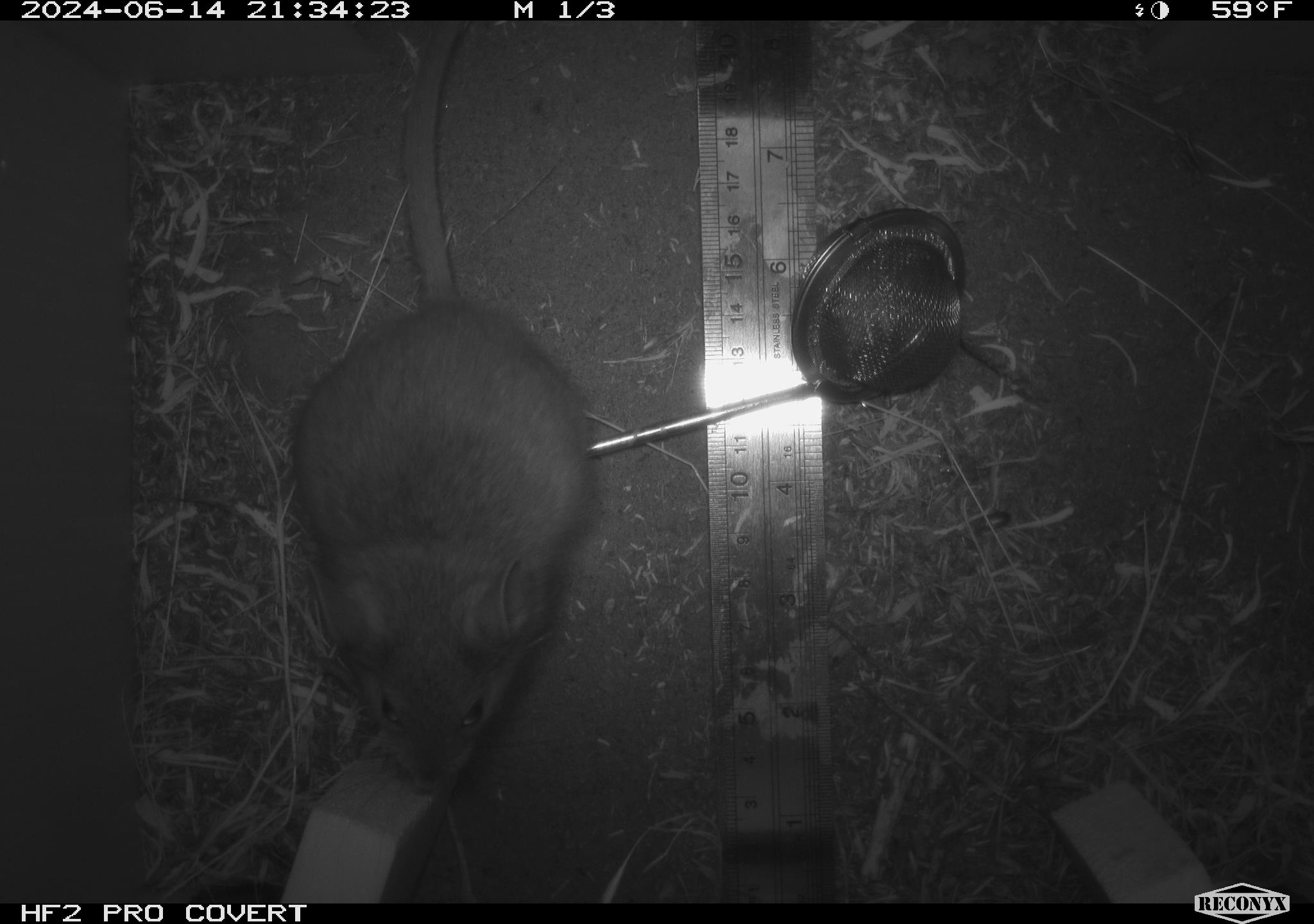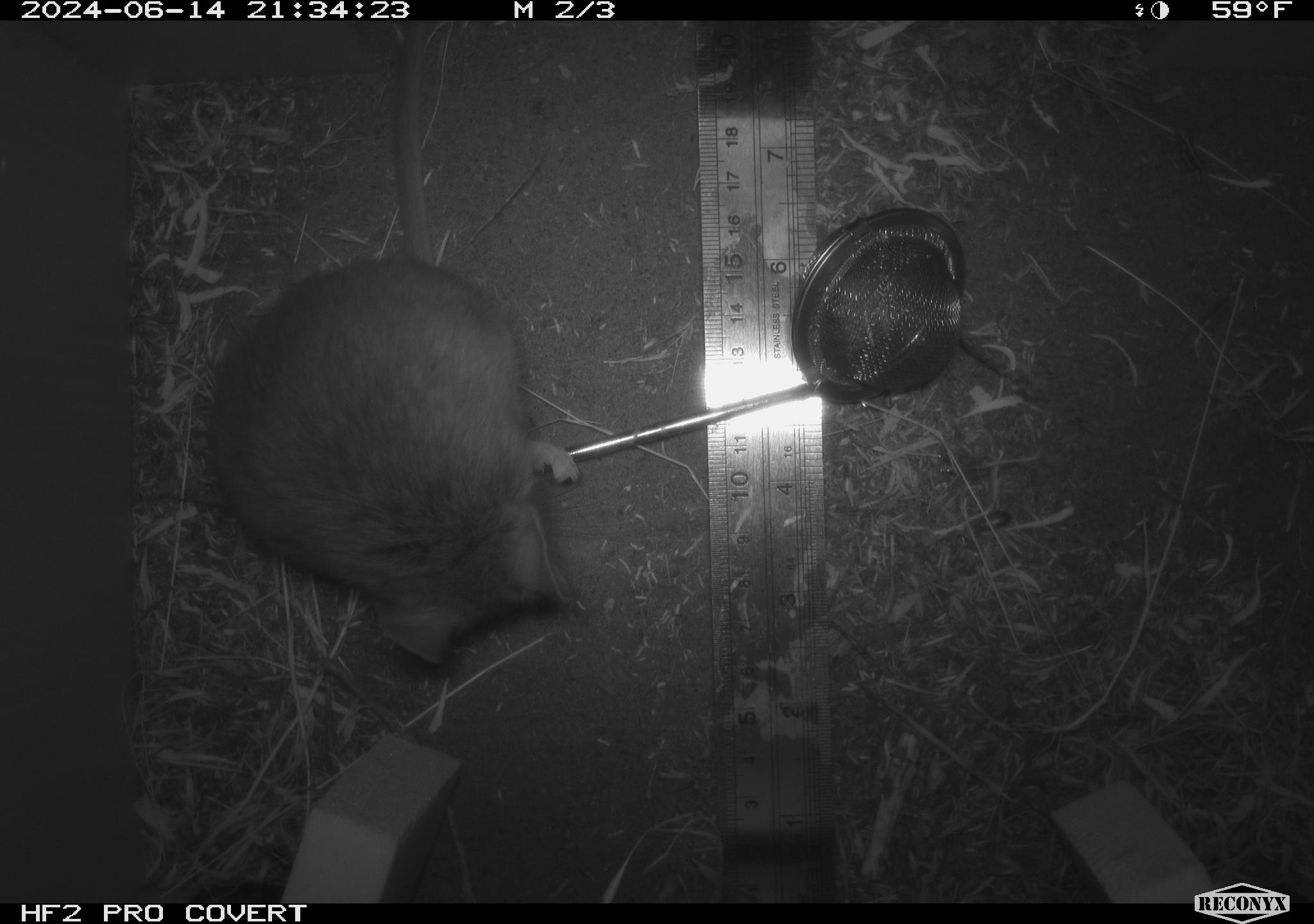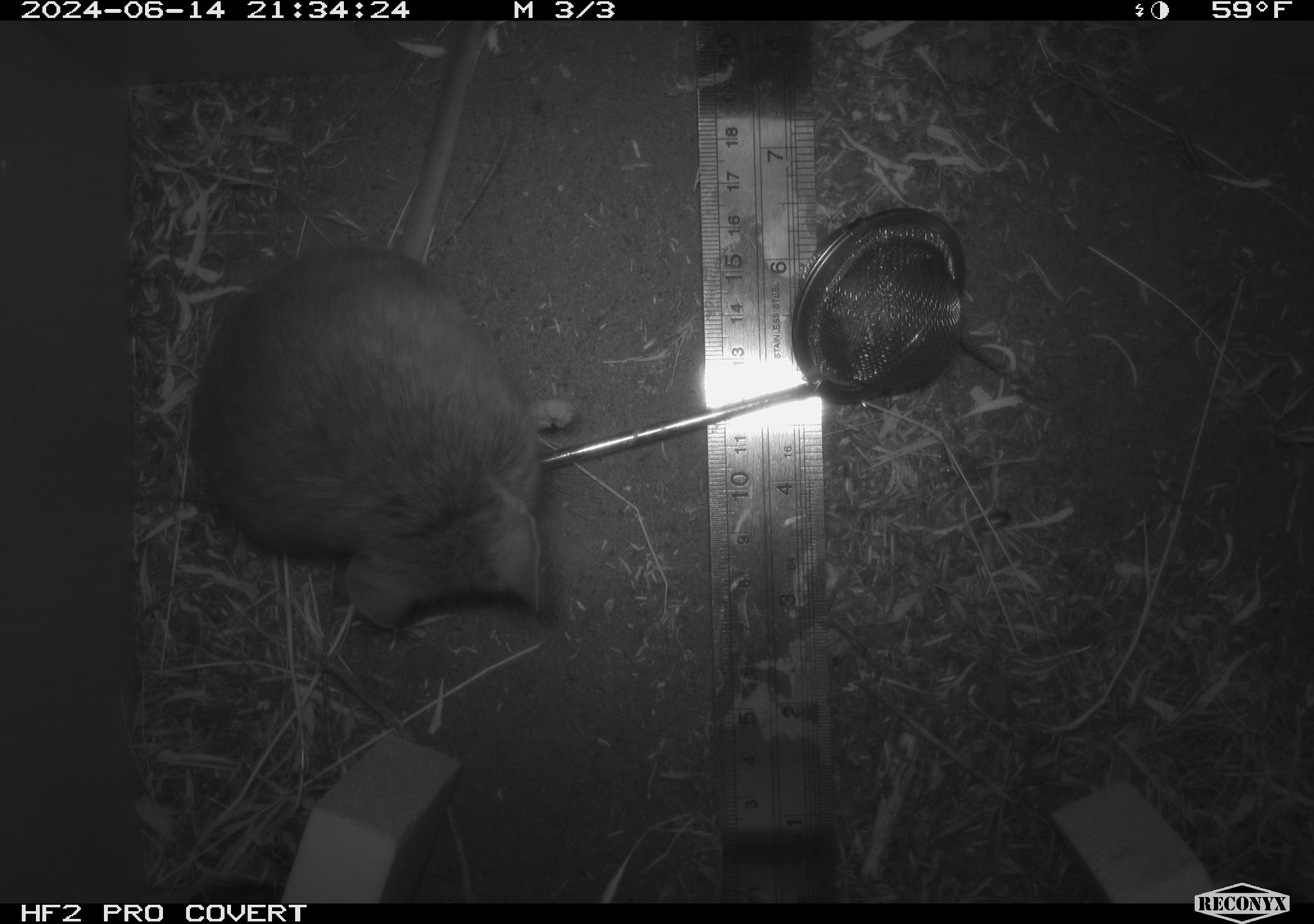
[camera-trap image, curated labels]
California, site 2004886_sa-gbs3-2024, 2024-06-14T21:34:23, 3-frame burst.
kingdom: Animalia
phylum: Chordata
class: Mammalia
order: Rodentia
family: Cricetidae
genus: Neotoma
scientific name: Neotoma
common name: pack rat or woodrat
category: neotoma species